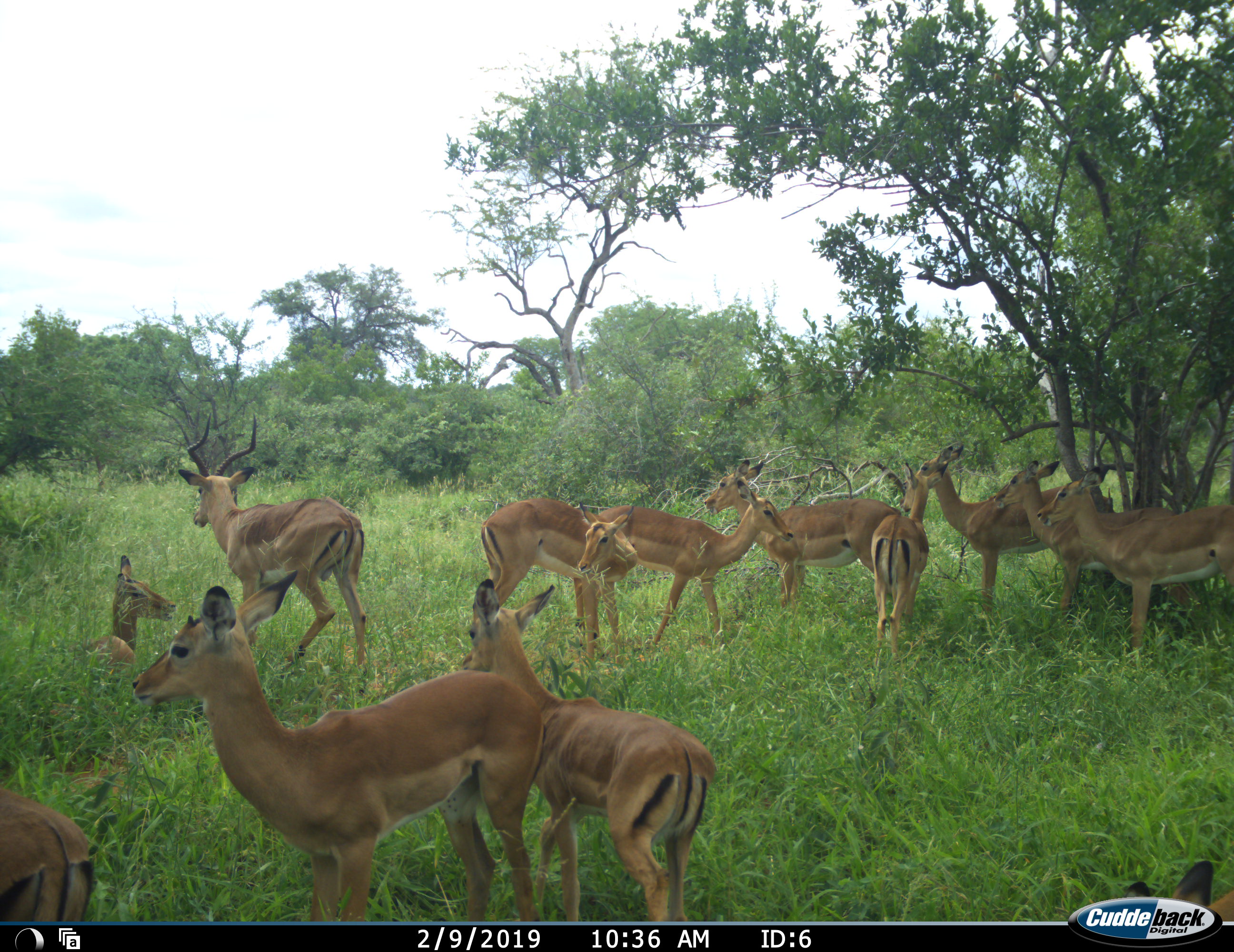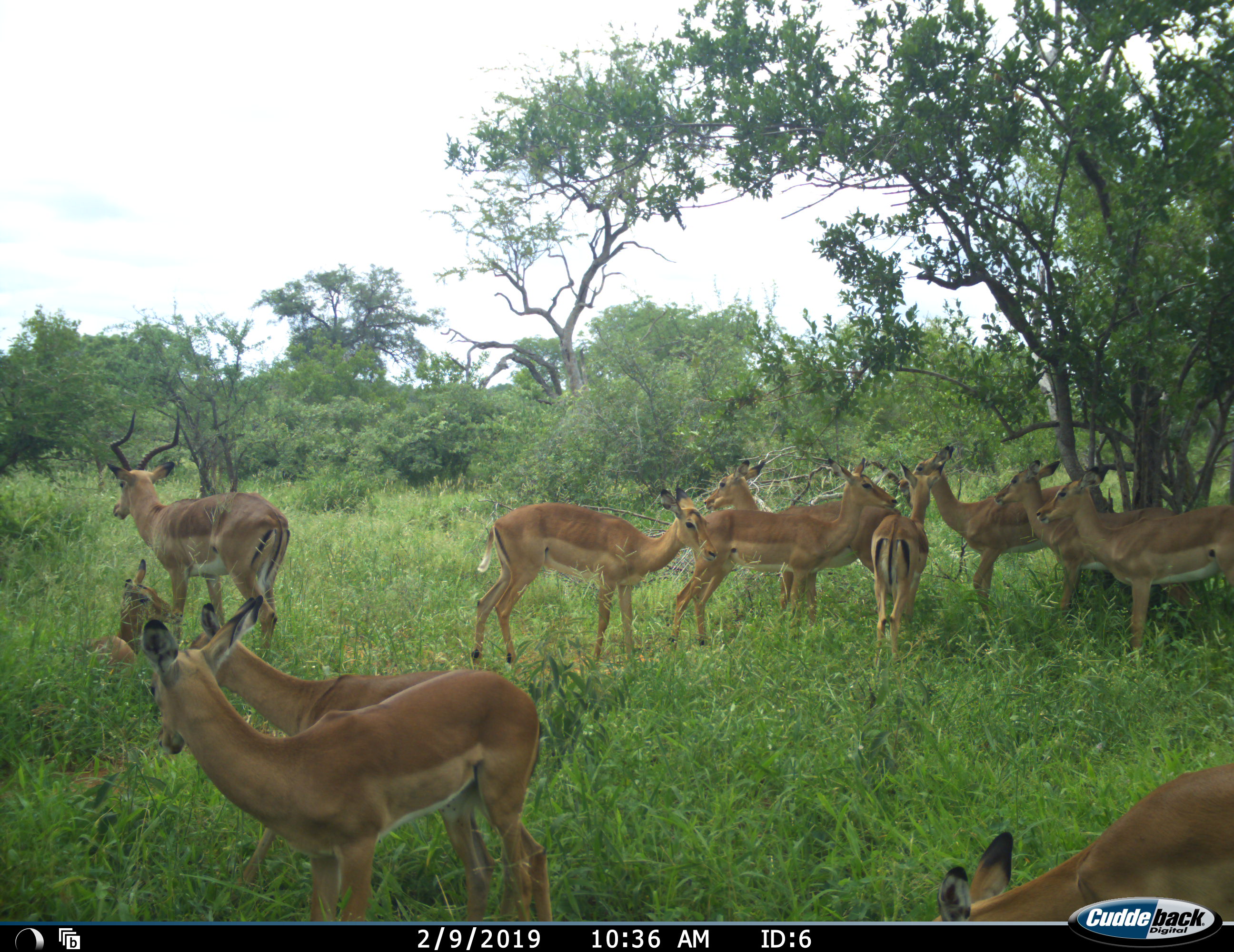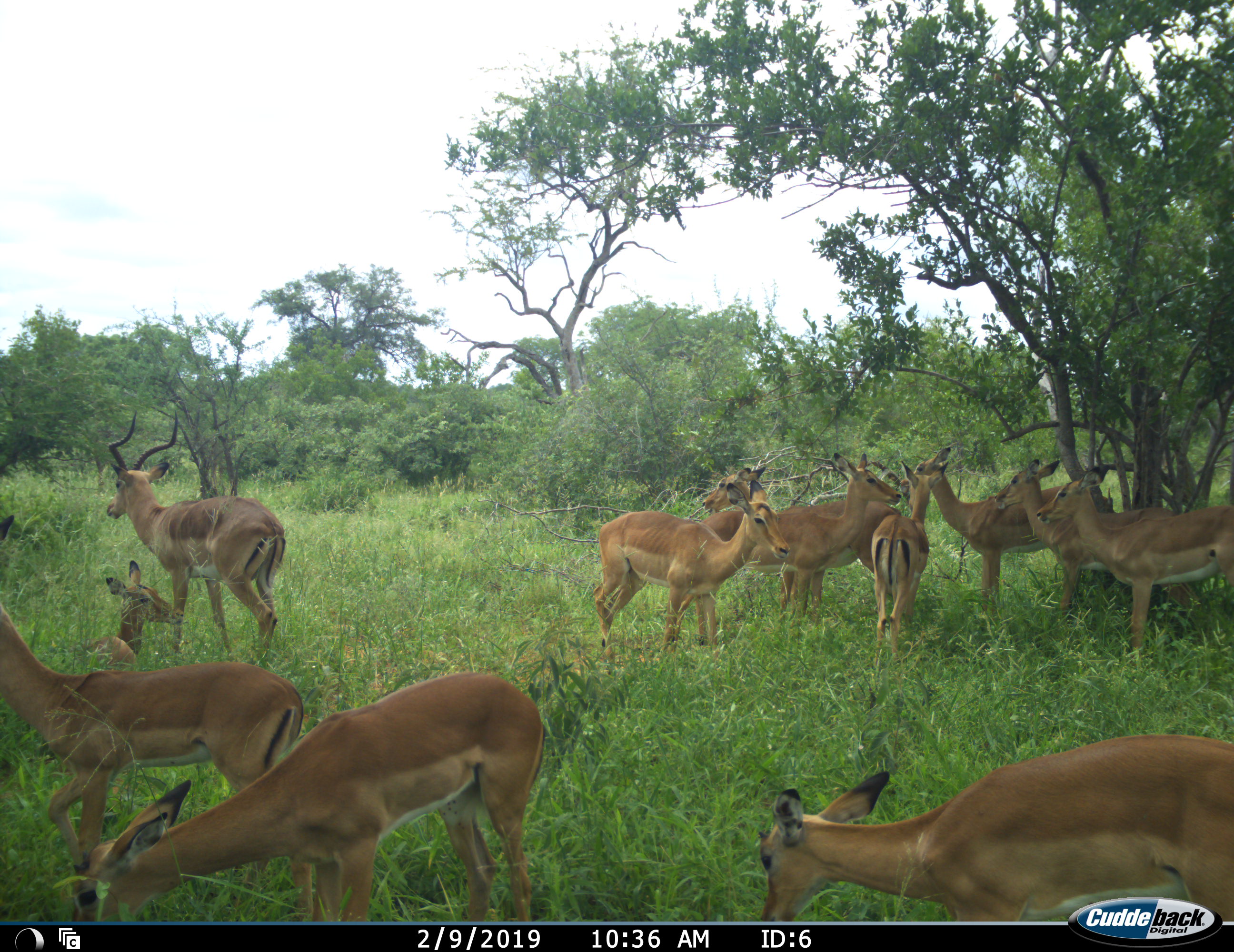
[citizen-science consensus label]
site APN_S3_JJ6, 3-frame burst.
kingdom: Animalia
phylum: Chordata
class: Mammalia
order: Artiodactyla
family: Bovidae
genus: Aepyceros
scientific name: Aepyceros melampus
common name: impala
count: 11-50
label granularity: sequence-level